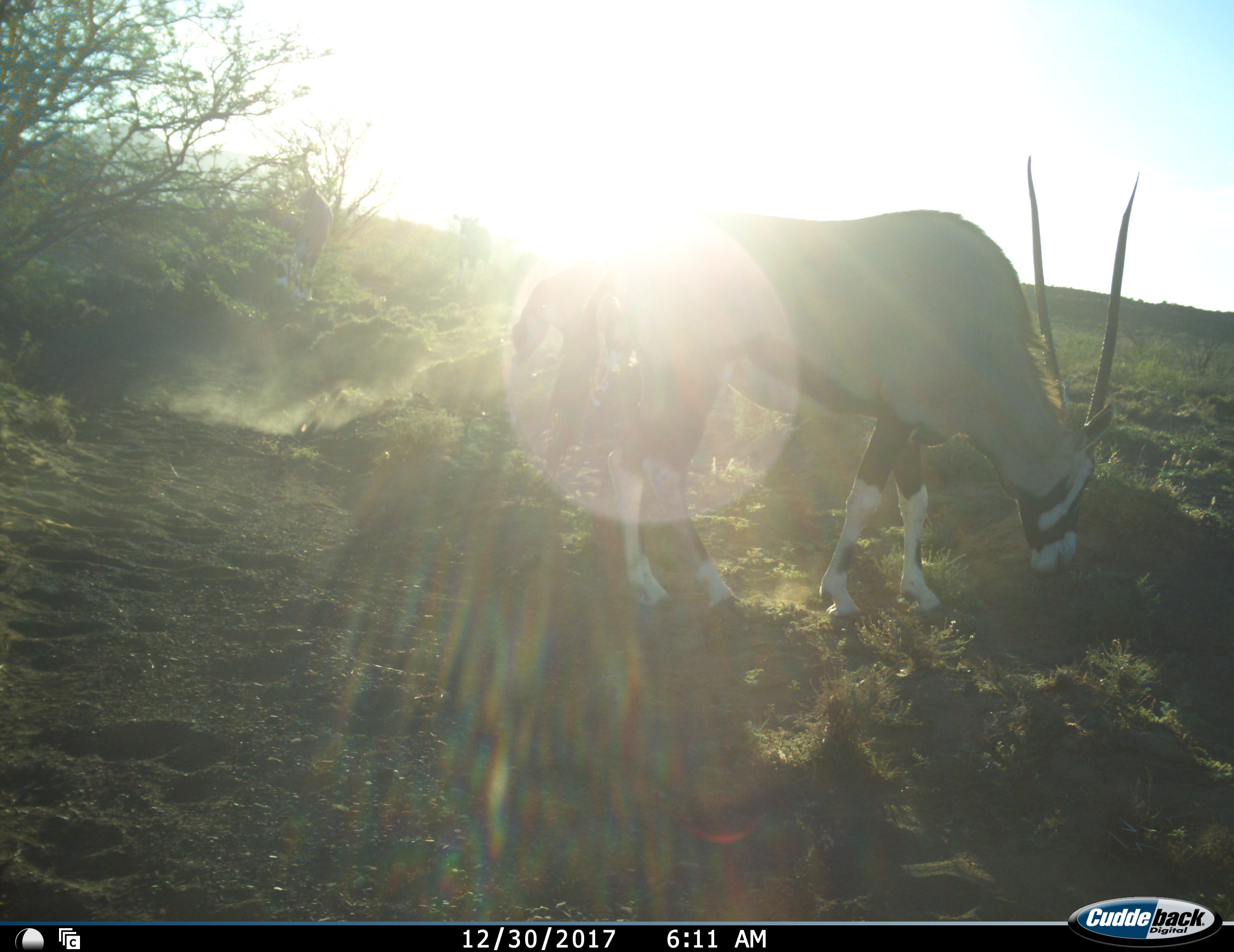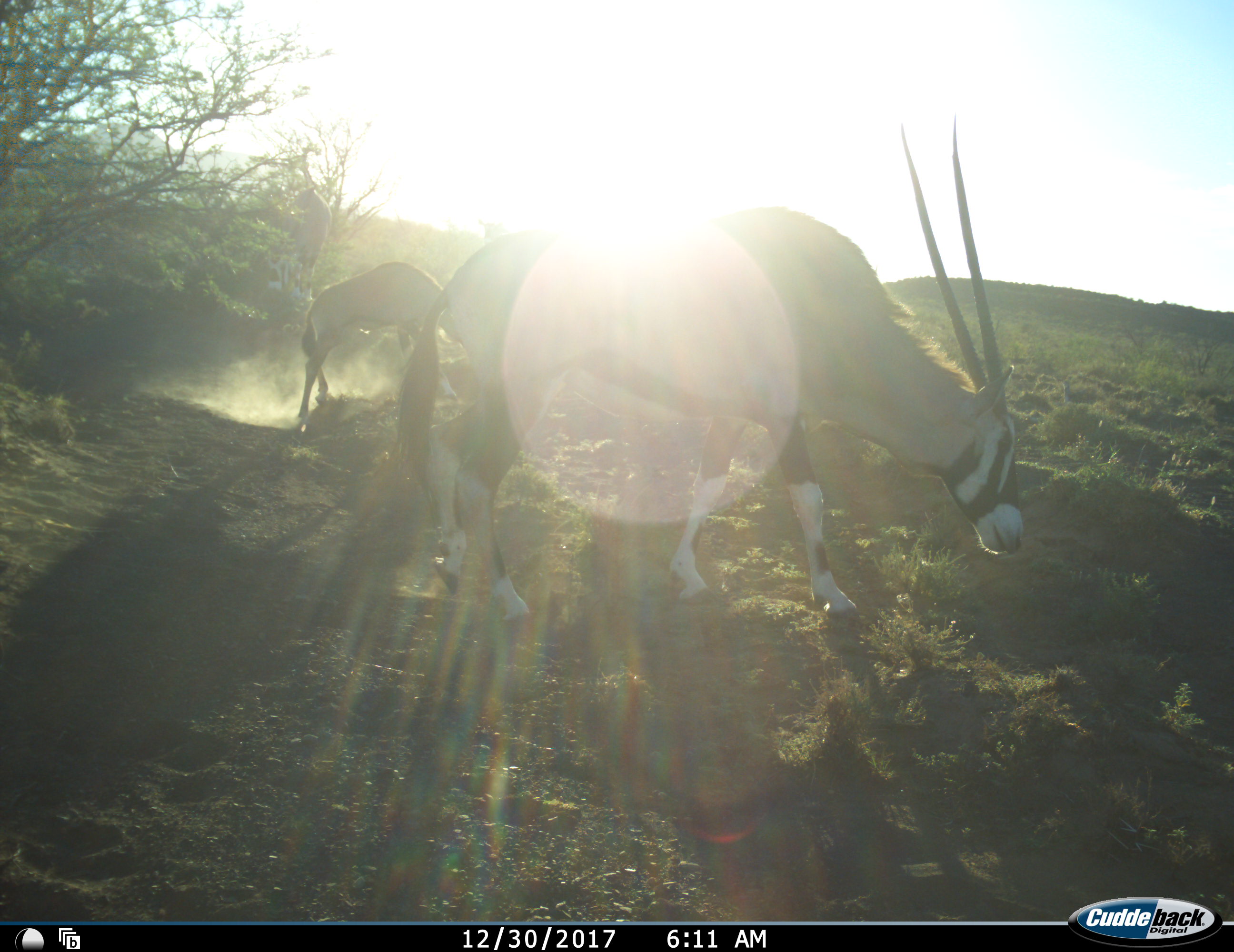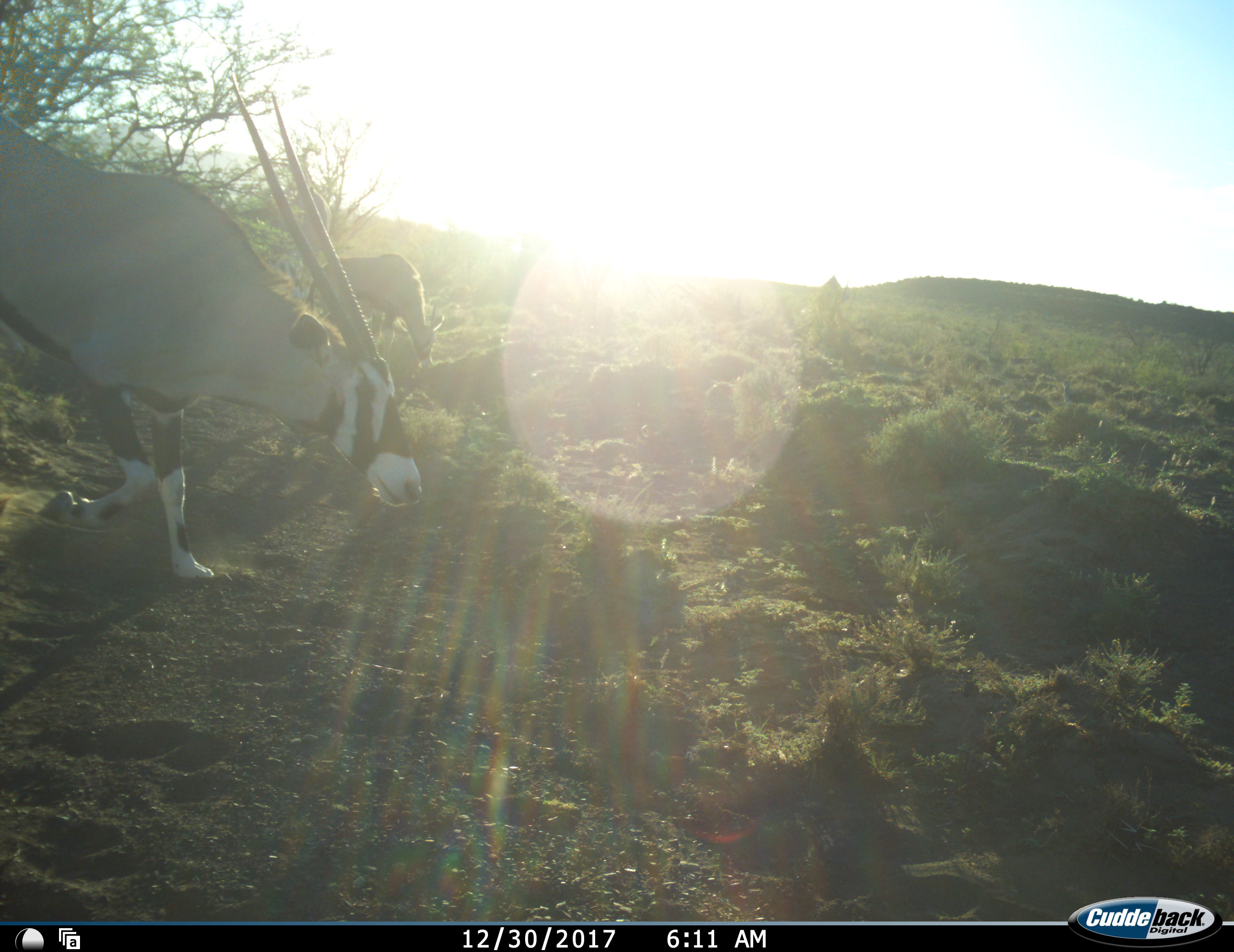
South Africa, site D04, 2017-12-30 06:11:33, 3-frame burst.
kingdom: Animalia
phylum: Chordata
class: Mammalia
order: Artiodactyla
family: Bovidae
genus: Oryx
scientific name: Oryx gazella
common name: gemsbok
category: gemsbokoryx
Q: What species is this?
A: Gemsbokoryx (gemsbok) (Oryx gazella).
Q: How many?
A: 3.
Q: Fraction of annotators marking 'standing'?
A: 33%.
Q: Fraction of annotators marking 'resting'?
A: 0%.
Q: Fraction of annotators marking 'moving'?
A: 56%.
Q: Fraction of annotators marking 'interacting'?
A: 0%.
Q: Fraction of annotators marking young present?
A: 0%.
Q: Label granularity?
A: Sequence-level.